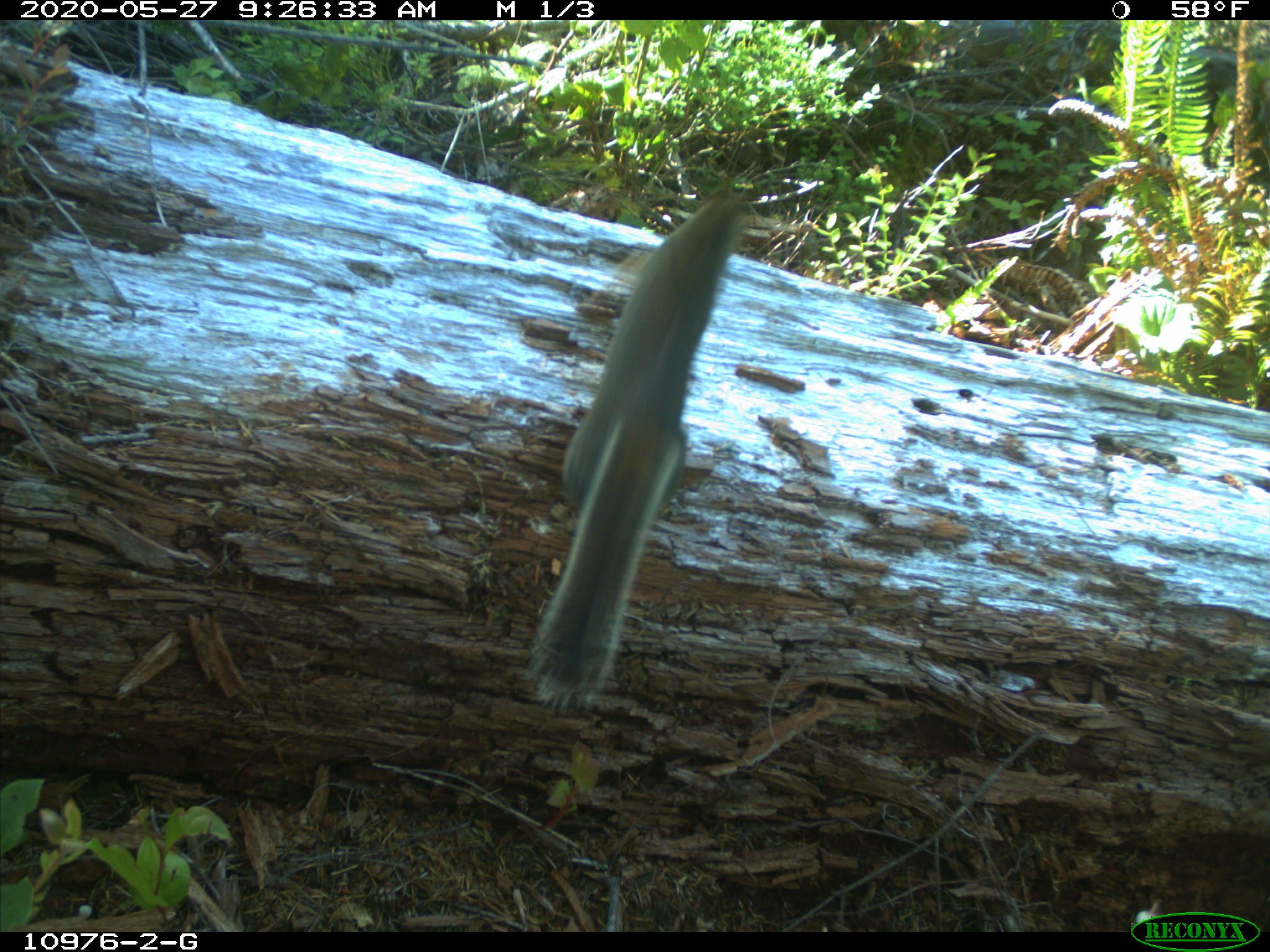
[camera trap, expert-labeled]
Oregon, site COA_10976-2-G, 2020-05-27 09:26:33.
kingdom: Animalia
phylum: Chordata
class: Mammalia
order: Rodentia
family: Sciuridae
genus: Tamiasciurus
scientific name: Tamiasciurus douglasii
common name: douglas squirrel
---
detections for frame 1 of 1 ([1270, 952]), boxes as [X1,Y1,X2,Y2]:
douglas squirrel: [536,192,747,700]